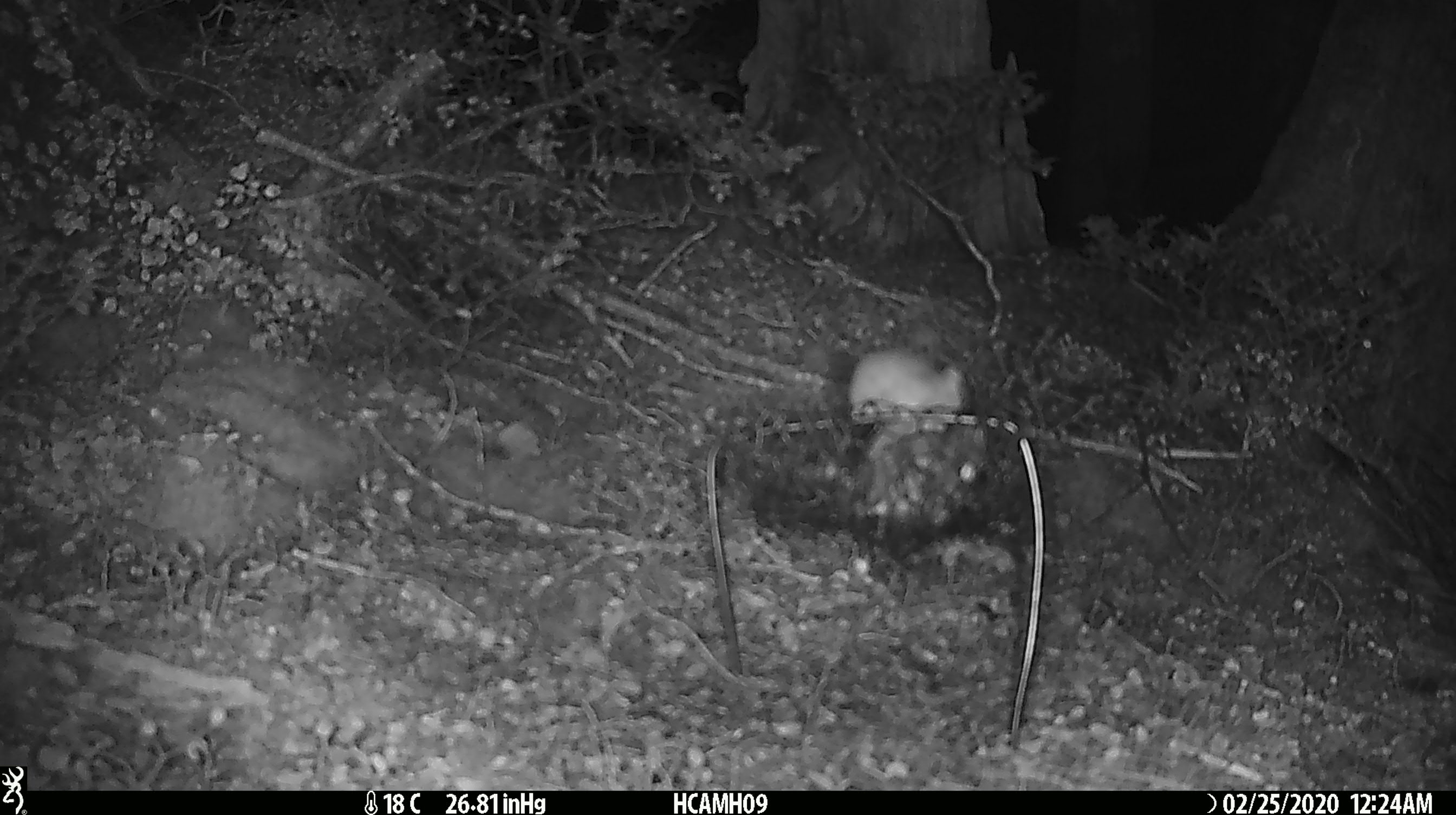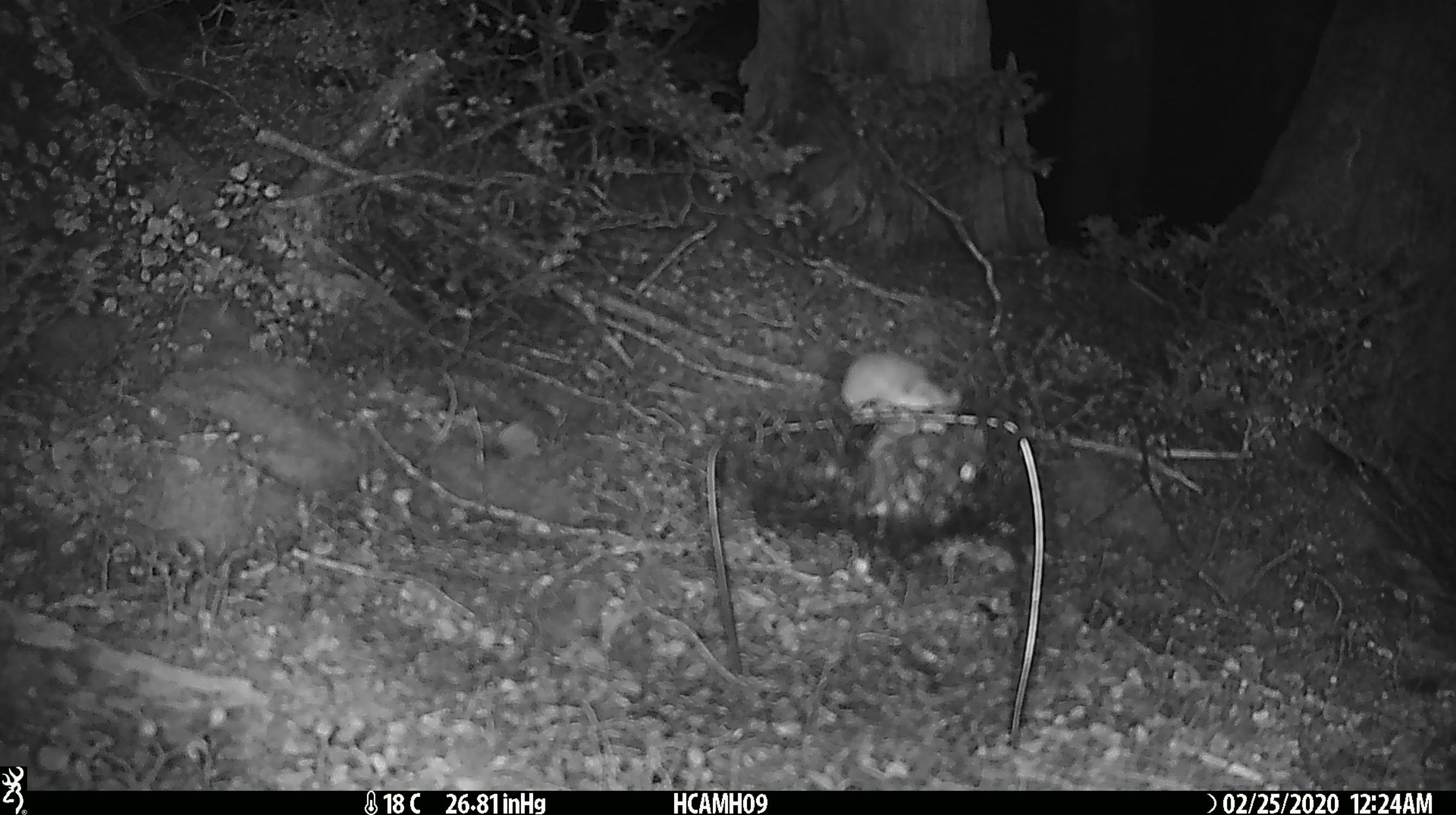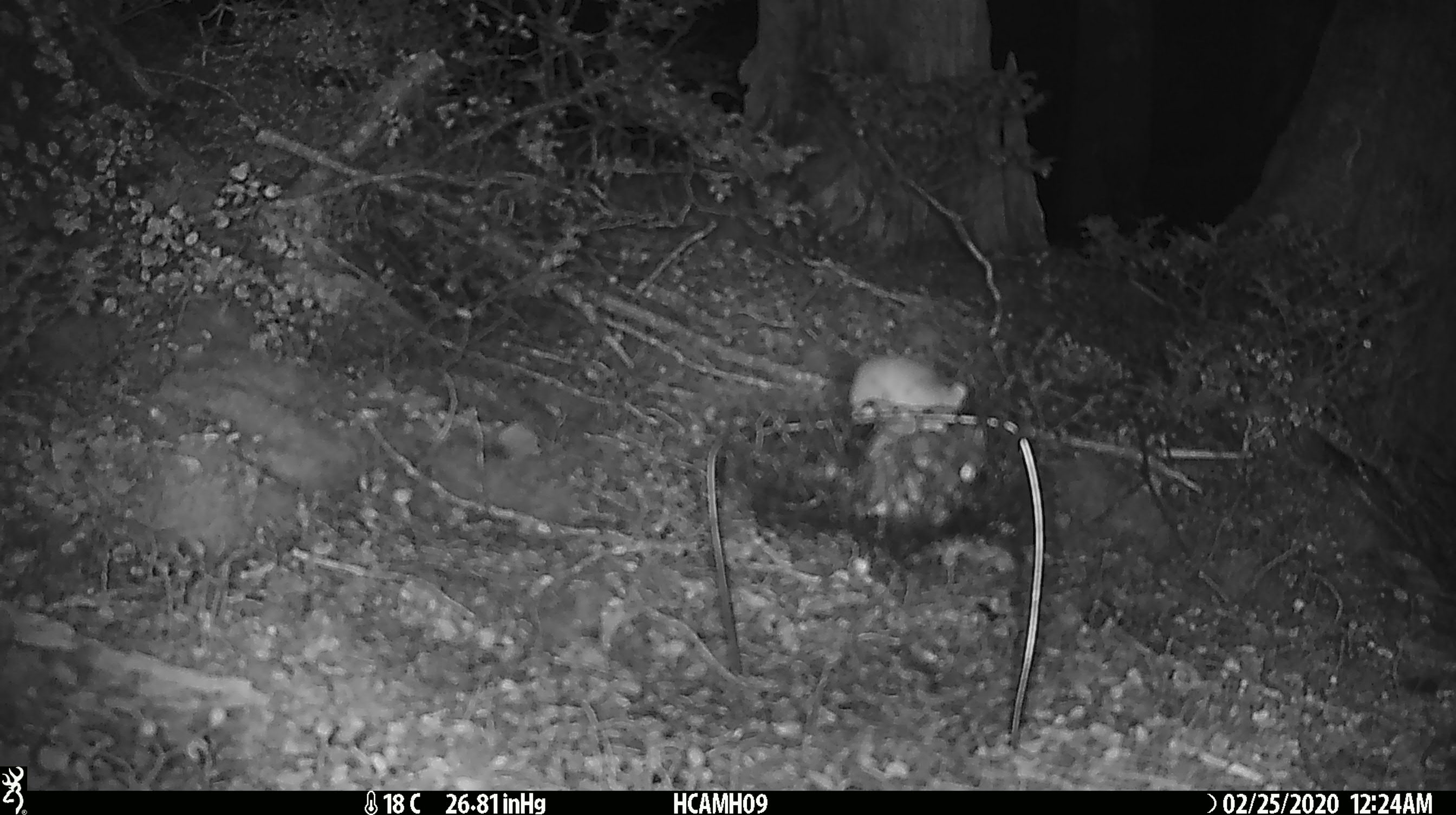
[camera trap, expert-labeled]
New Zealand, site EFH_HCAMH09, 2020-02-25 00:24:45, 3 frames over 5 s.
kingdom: Animalia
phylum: Chordata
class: Mammalia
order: Rodentia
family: Muridae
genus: Mus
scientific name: Mus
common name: mouse